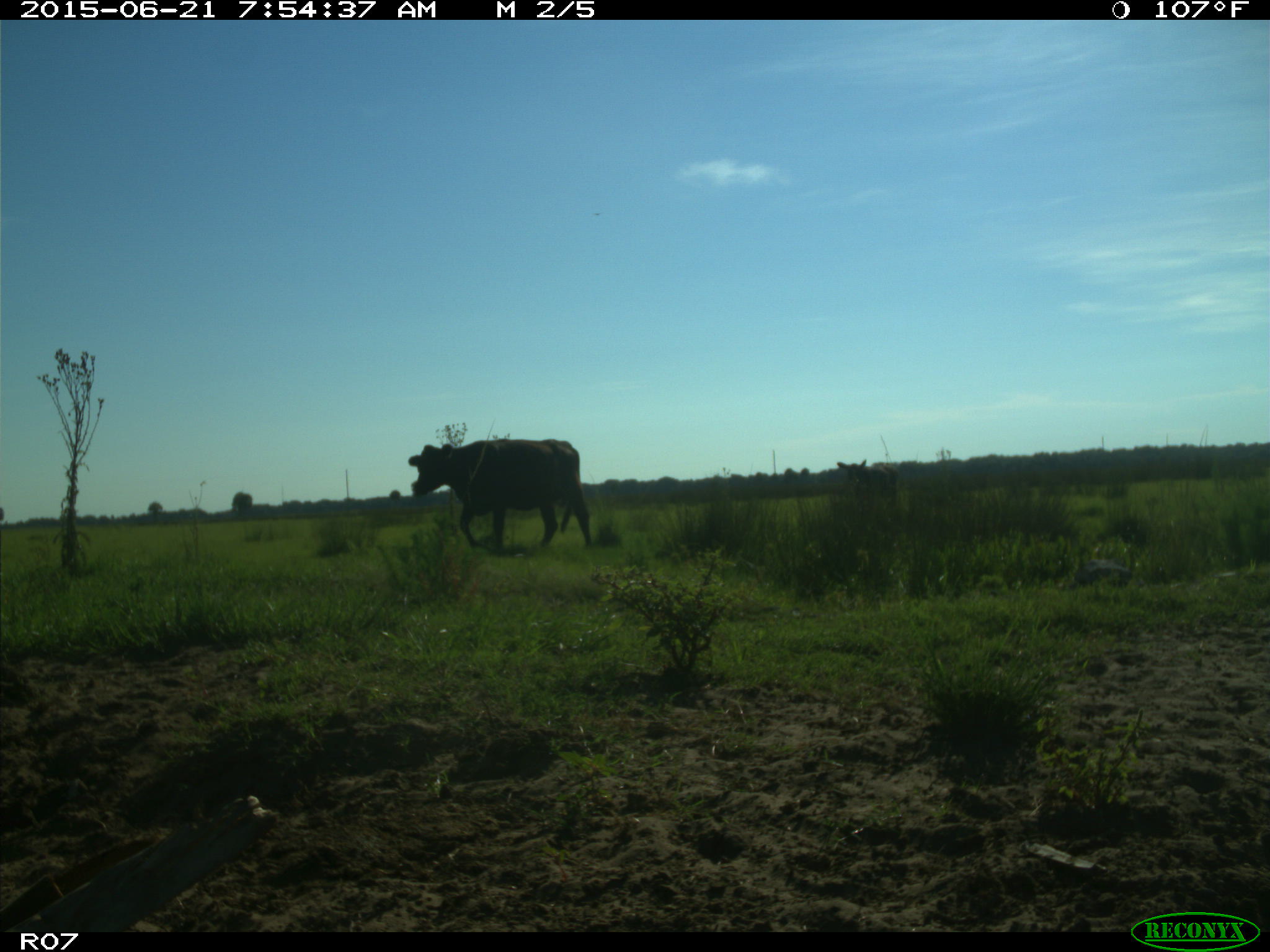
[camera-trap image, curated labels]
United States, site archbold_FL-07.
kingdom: Animalia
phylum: Chordata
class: Mammalia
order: Artiodactyla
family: Bovidae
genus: Bos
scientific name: Bos taurus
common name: domestic cow